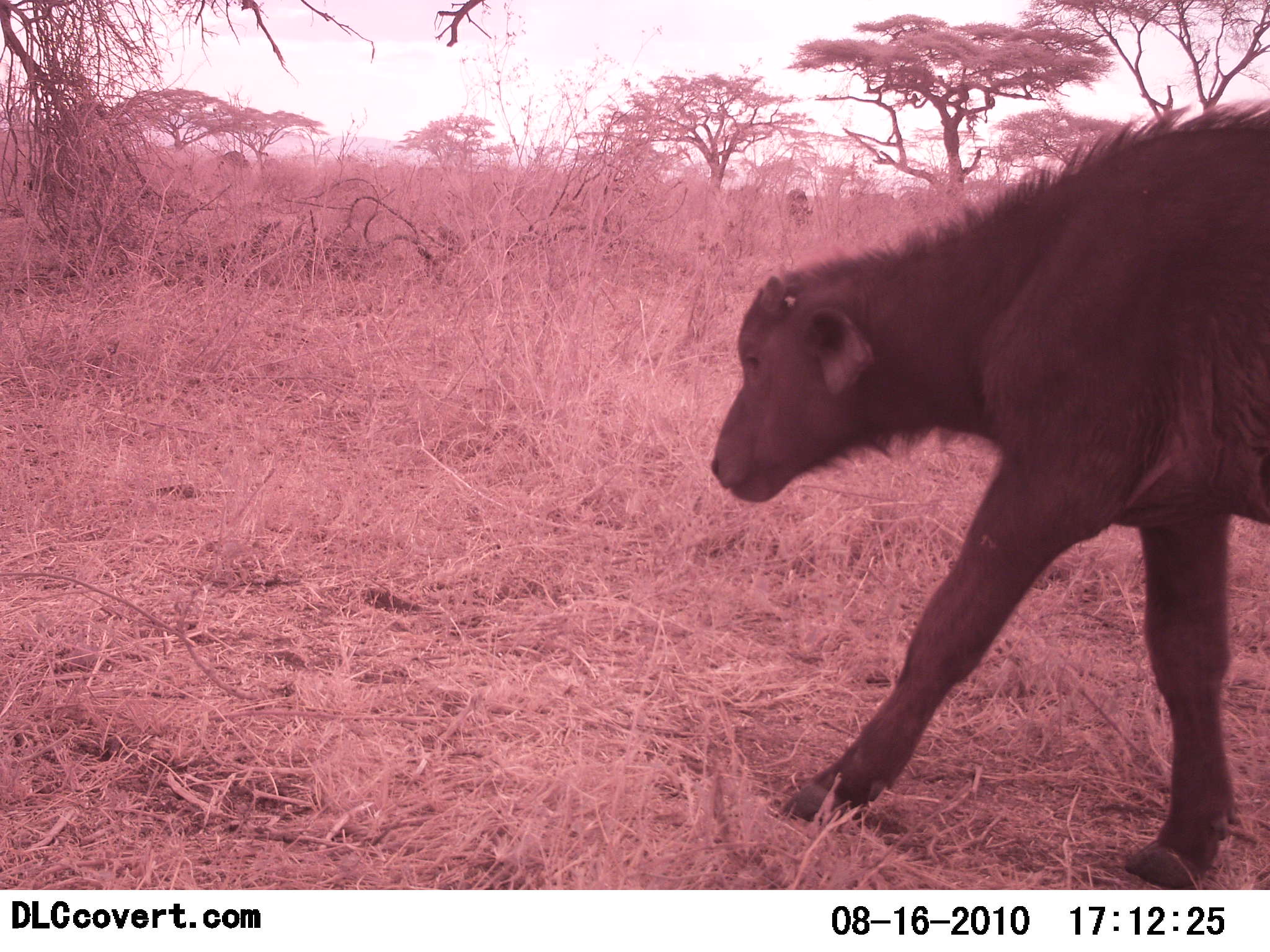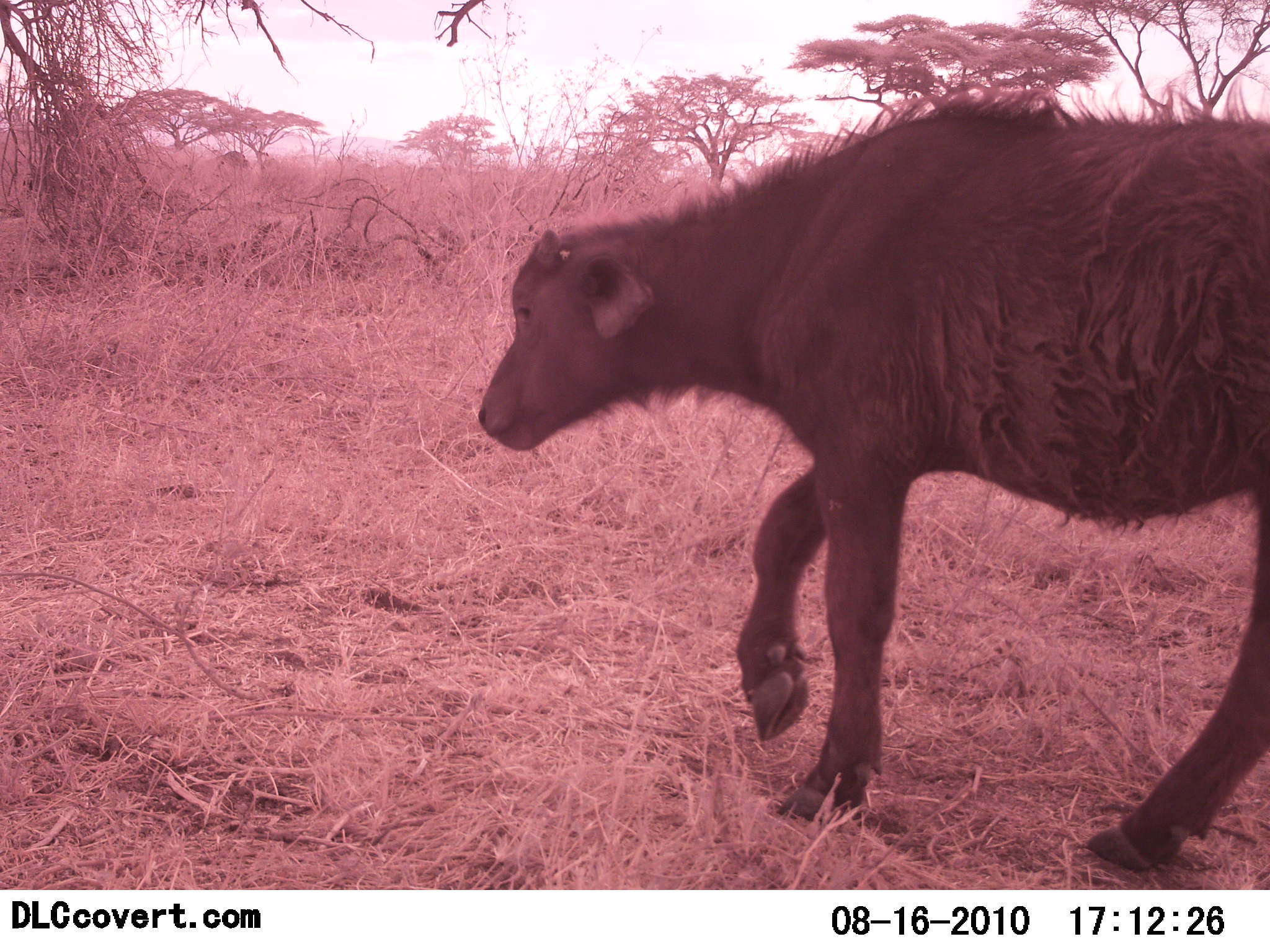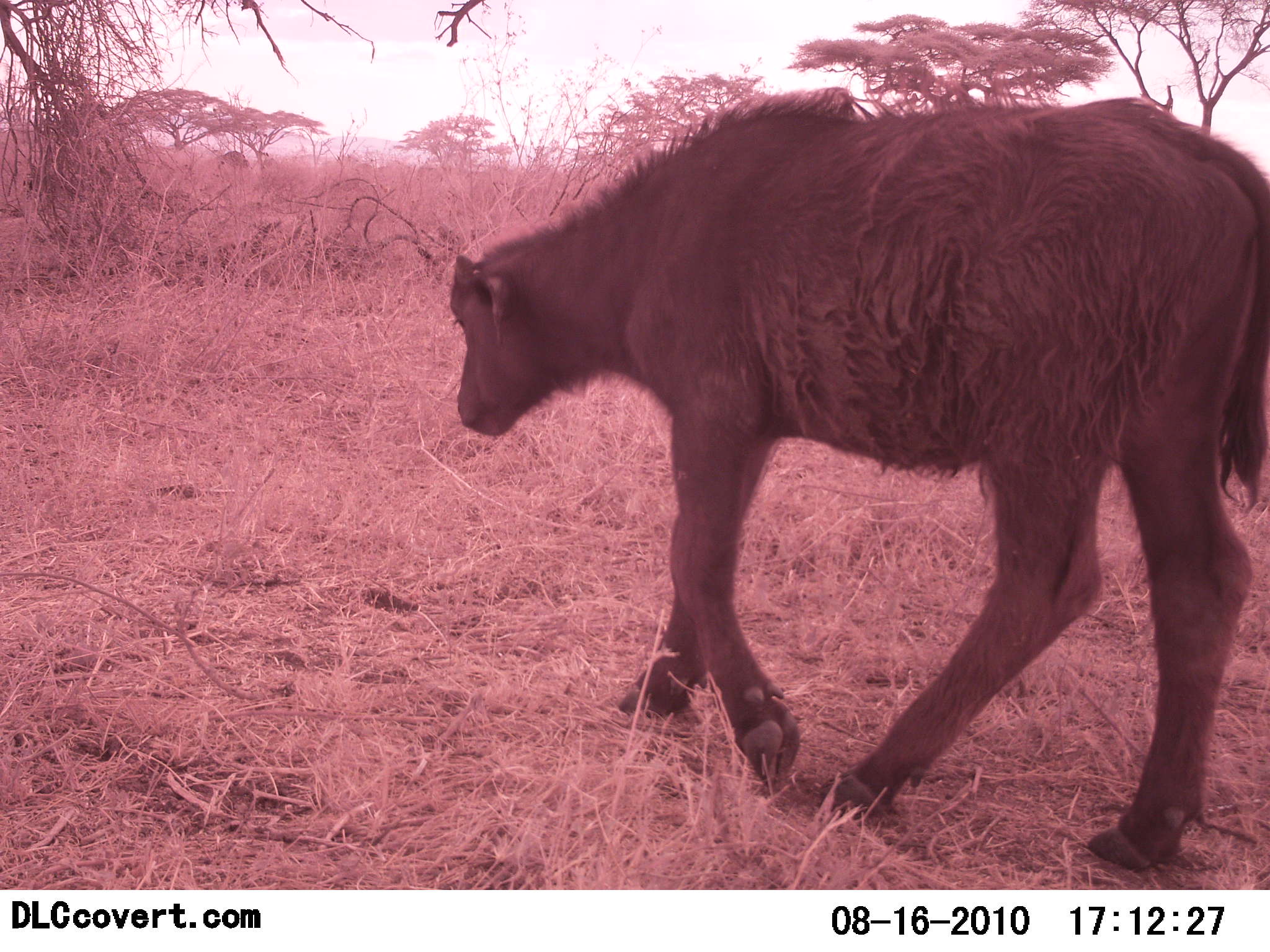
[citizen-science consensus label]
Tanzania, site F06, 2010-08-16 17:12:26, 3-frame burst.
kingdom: Animalia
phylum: Chordata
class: Mammalia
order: Artiodactyla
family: Bovidae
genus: Syncerus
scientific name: Syncerus caffer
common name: cape buffalo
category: buffalo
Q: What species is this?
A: Buffalo (cape buffalo) (Syncerus caffer).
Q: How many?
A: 1.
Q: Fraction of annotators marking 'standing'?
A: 0%.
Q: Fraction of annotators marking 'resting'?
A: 0%.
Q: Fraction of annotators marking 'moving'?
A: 100%.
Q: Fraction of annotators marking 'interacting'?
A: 0%.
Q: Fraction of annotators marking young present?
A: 88%.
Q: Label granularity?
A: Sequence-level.